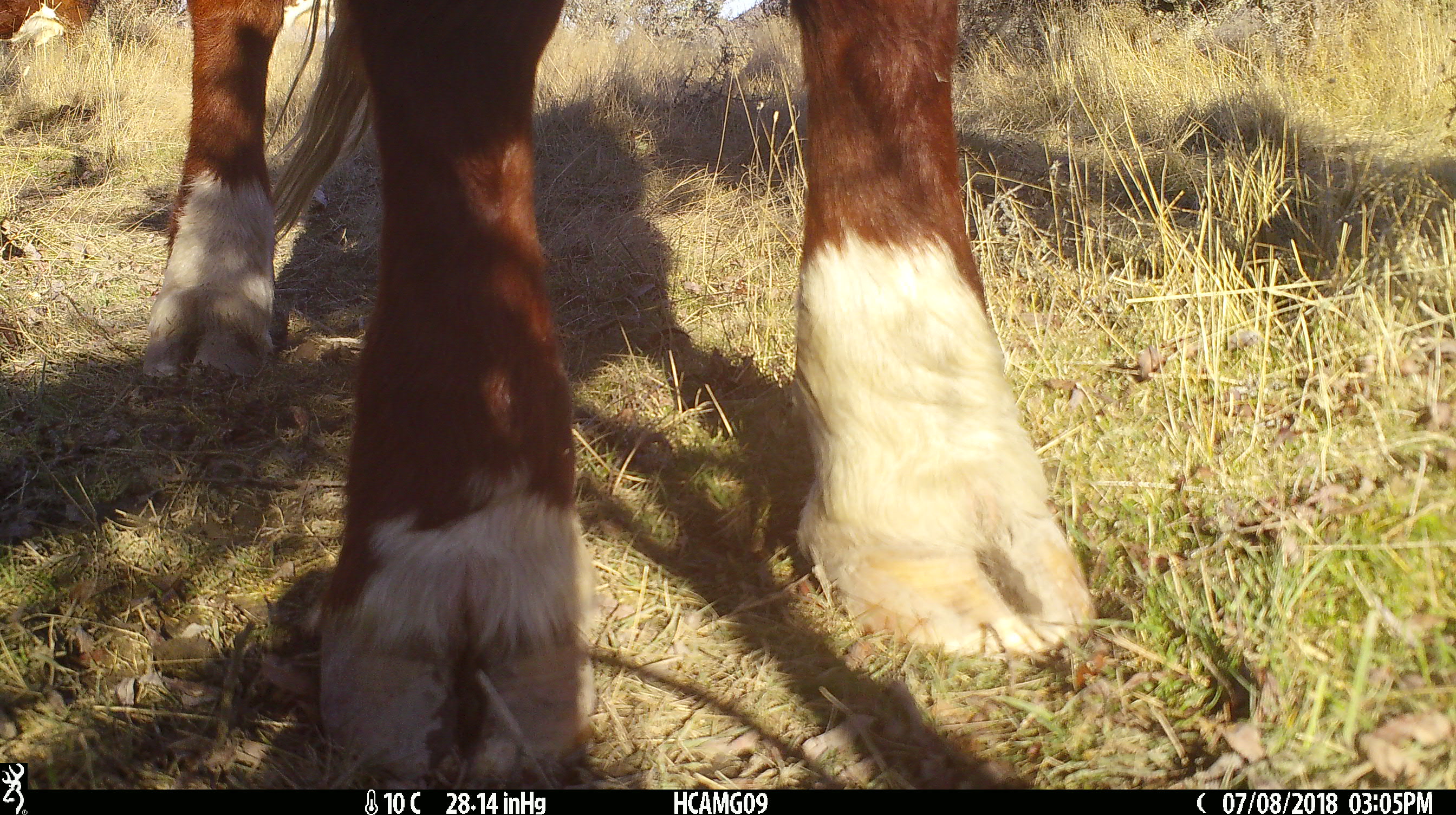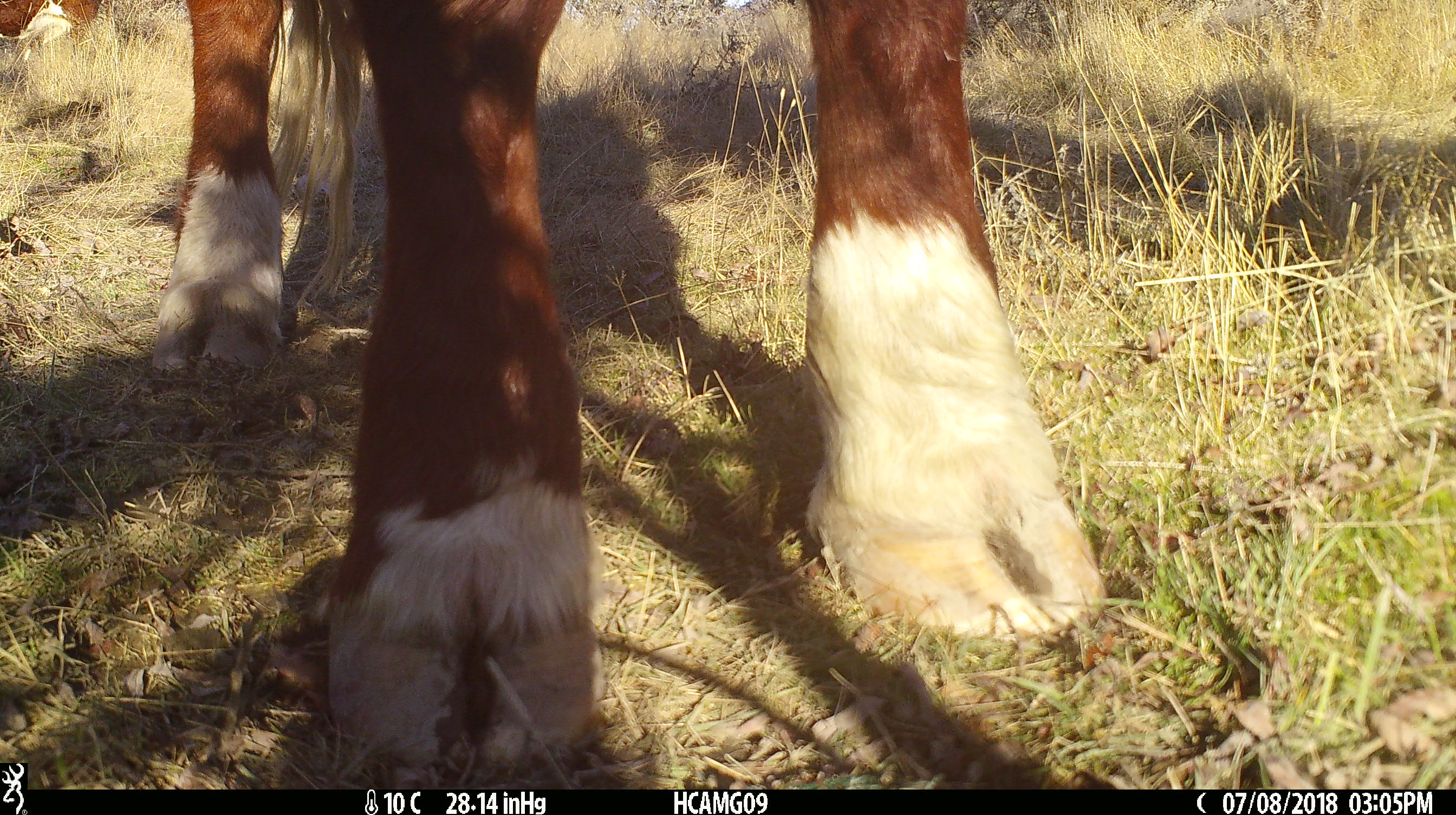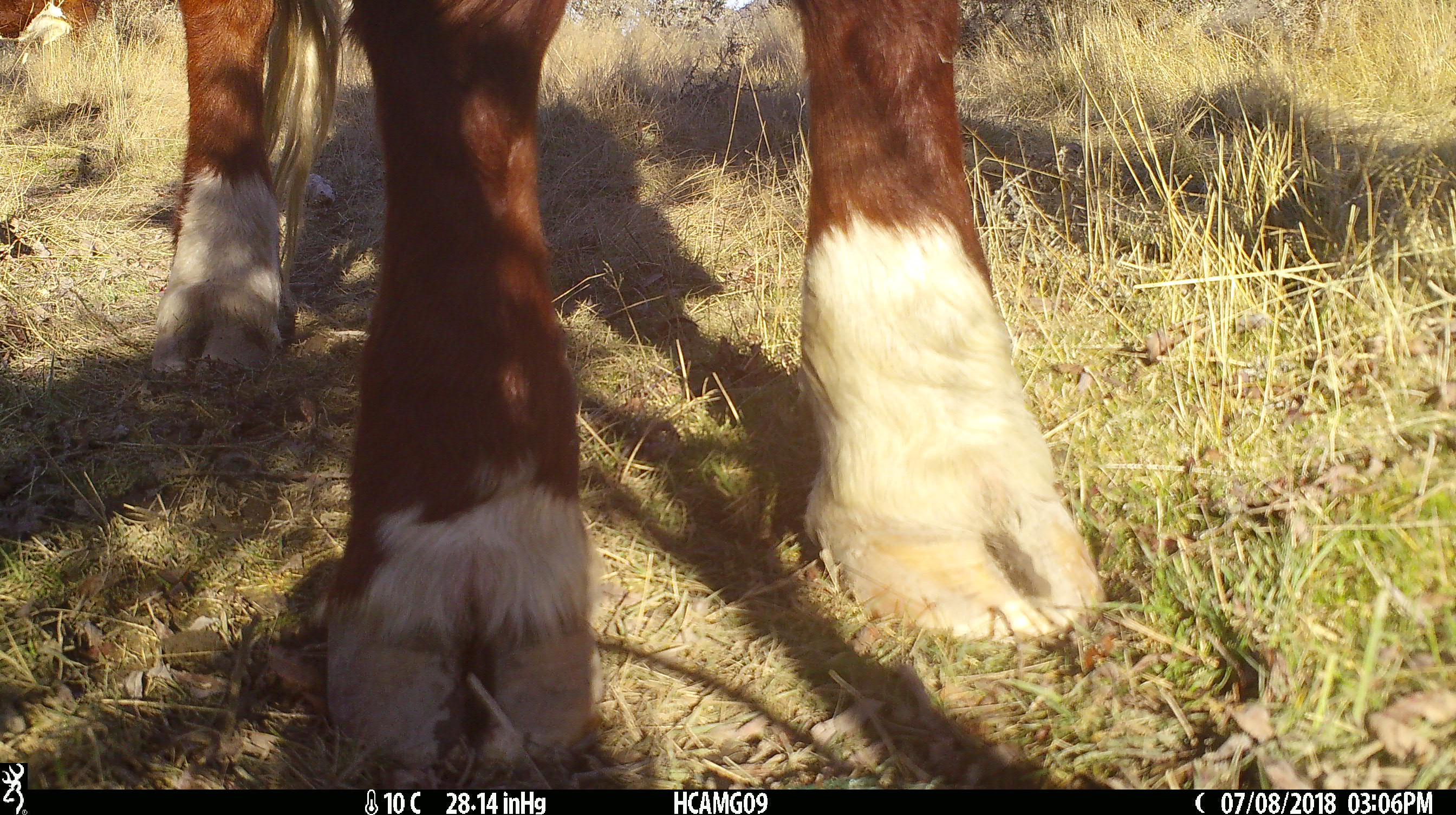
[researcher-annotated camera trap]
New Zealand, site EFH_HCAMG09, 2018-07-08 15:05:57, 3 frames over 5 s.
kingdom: Animalia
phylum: Chordata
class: Mammalia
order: Artiodactyla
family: Bovidae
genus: Bos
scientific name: Bos taurus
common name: domestic cow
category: cow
Cow (domestic cow) (Bos taurus).